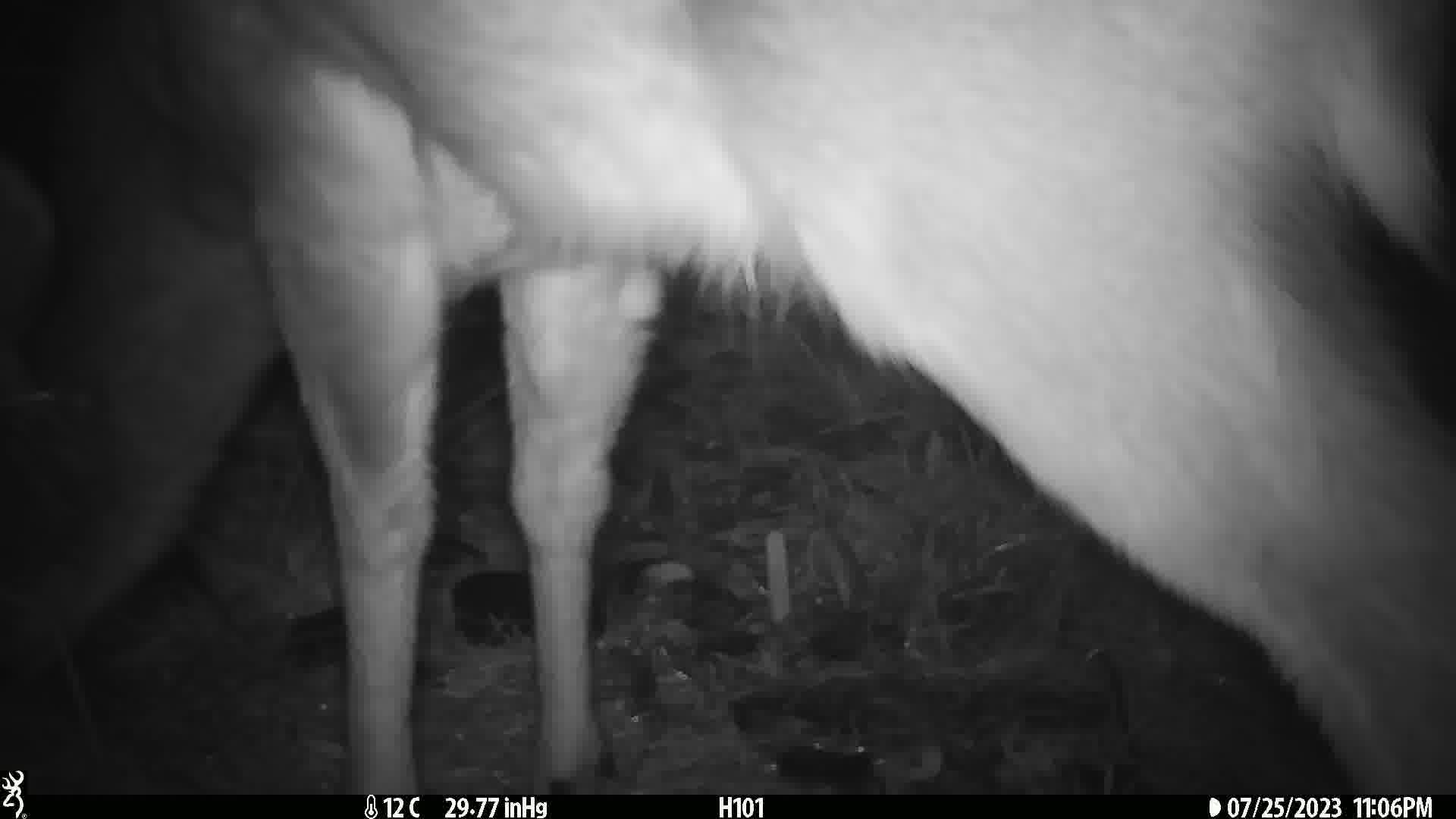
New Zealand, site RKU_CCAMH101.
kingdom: Animalia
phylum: Chordata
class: Mammalia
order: Artiodactyla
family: Cervidae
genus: Odocoileus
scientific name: Odocoileus virginianus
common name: white-tailed deer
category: white tailed deer